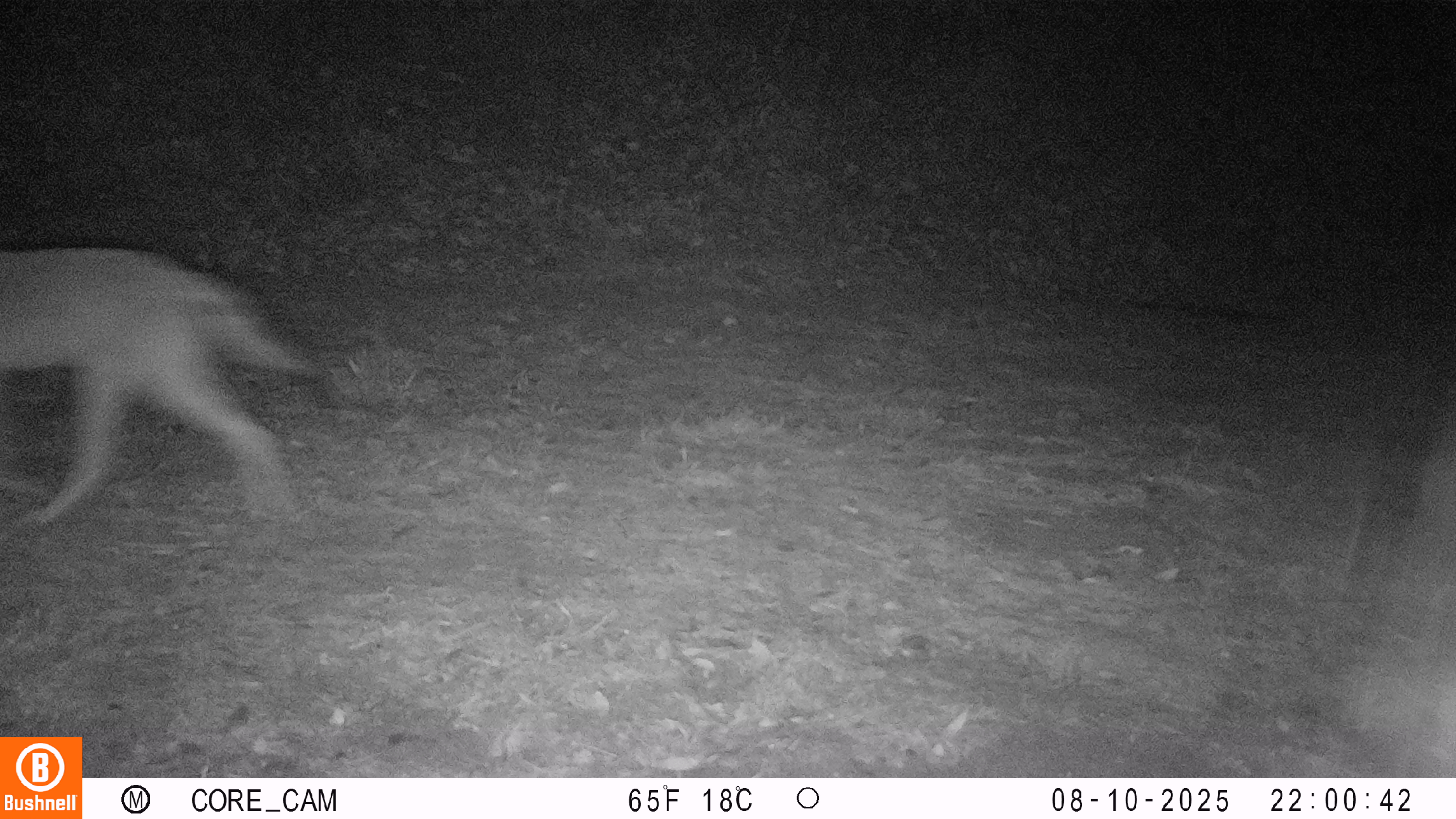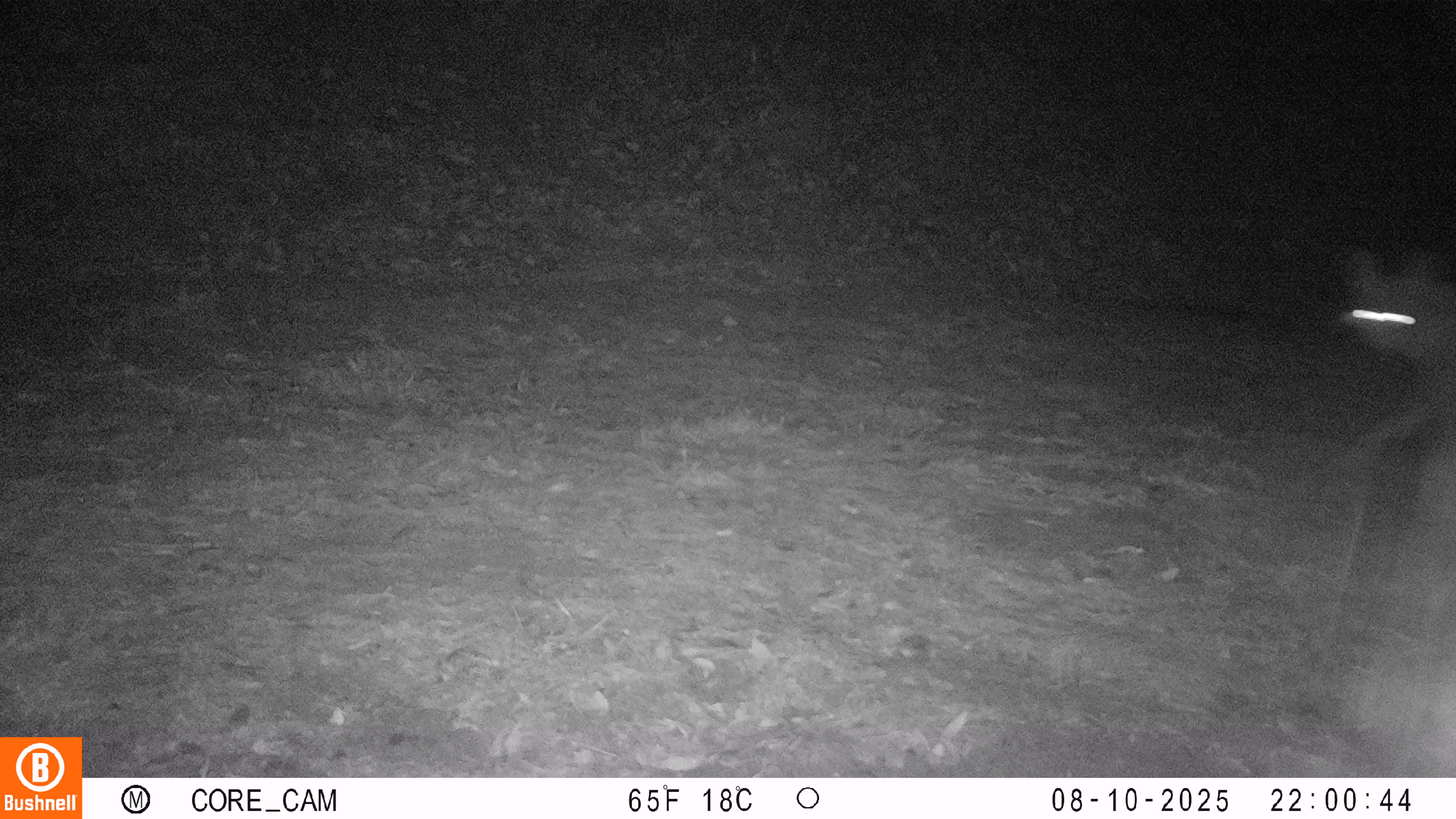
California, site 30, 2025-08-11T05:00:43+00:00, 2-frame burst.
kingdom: Animalia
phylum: Chordata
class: Mammalia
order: Carnivora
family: Canidae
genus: Canis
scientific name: Canis latrans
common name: coyote